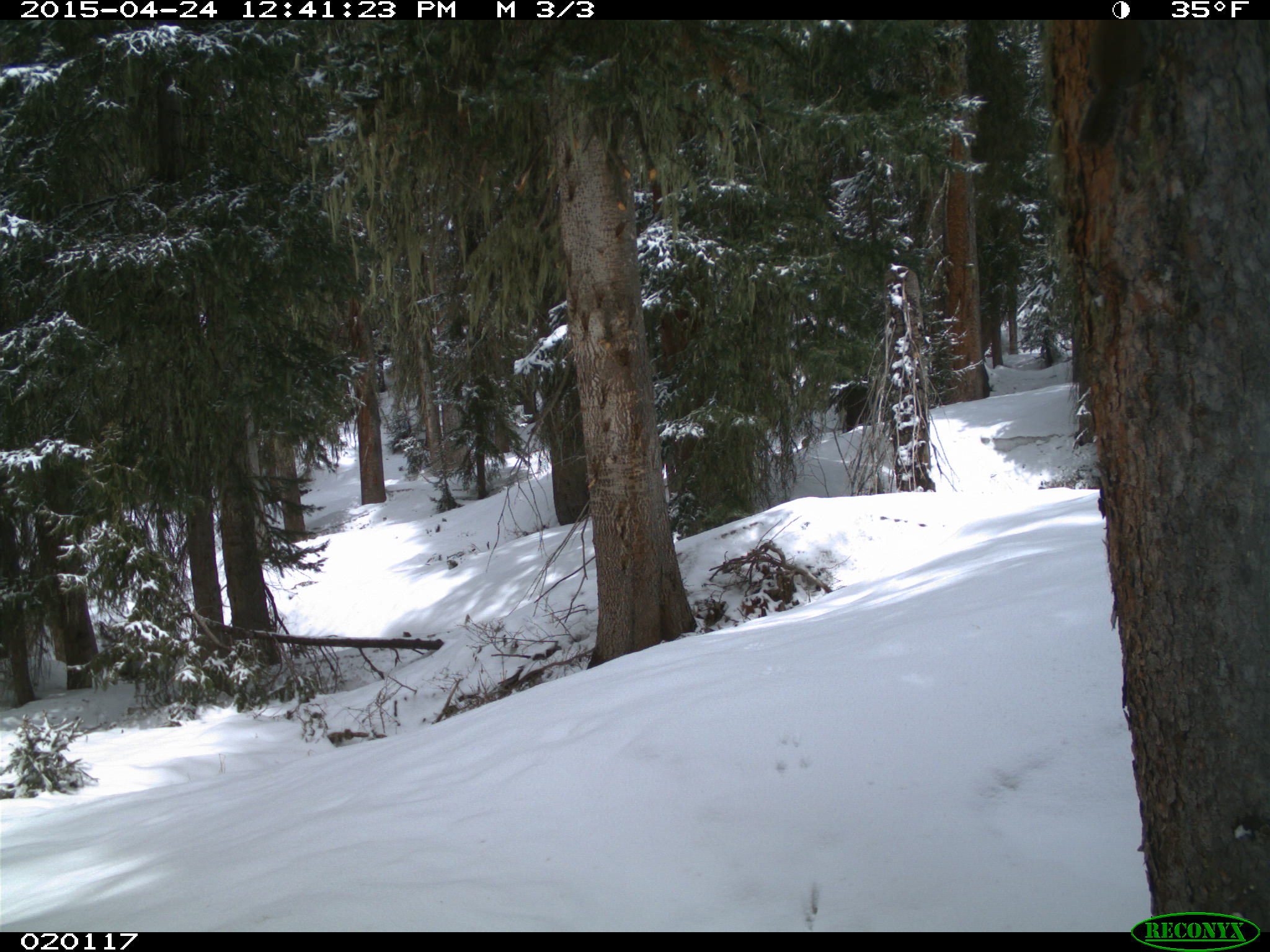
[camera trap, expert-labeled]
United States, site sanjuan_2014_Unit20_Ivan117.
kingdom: Animalia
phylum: Chordata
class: Mammalia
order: Rodentia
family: Sciuridae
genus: Tamiasciurus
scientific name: Tamiasciurus hudsonicus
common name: american red squirrel